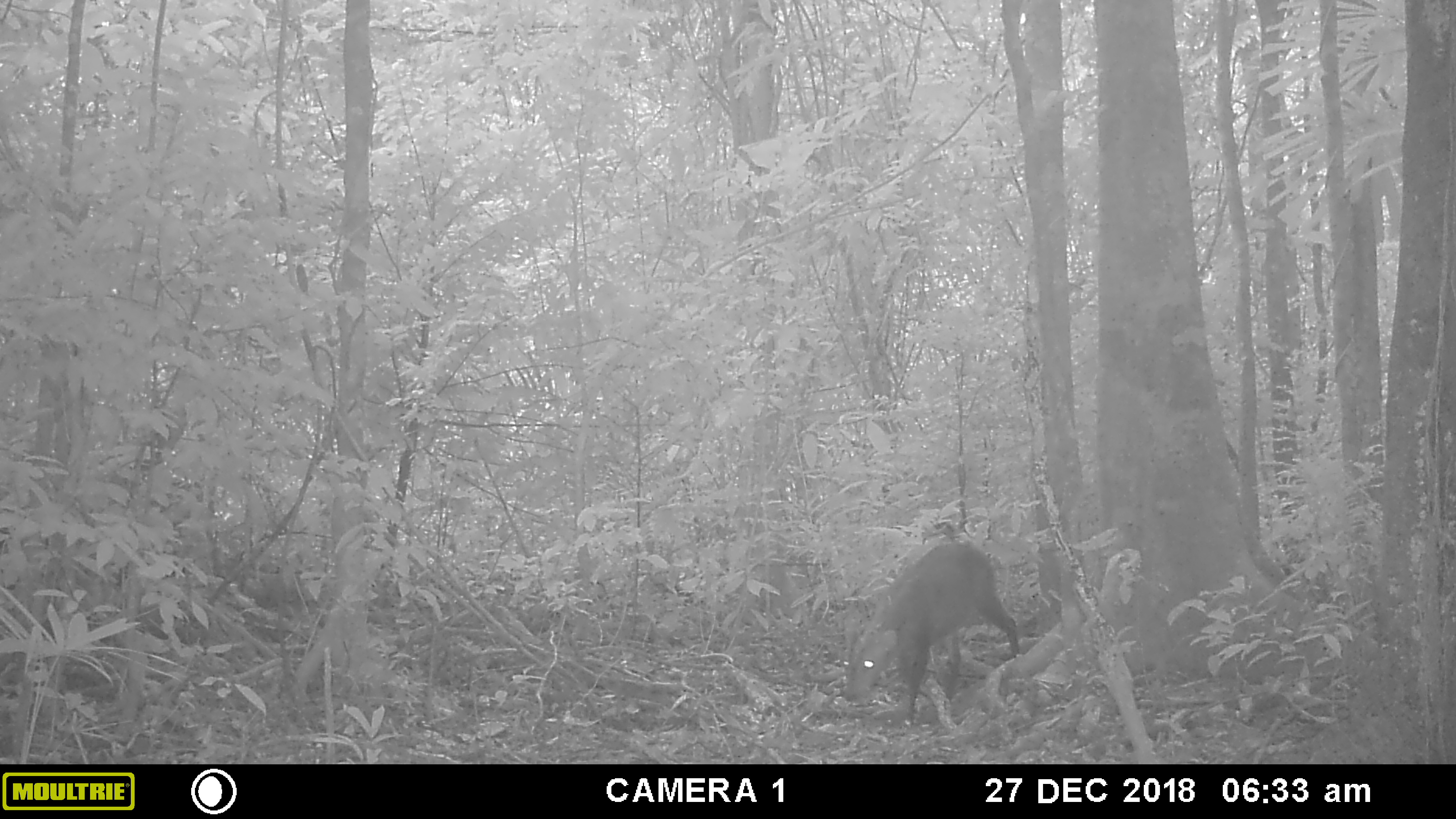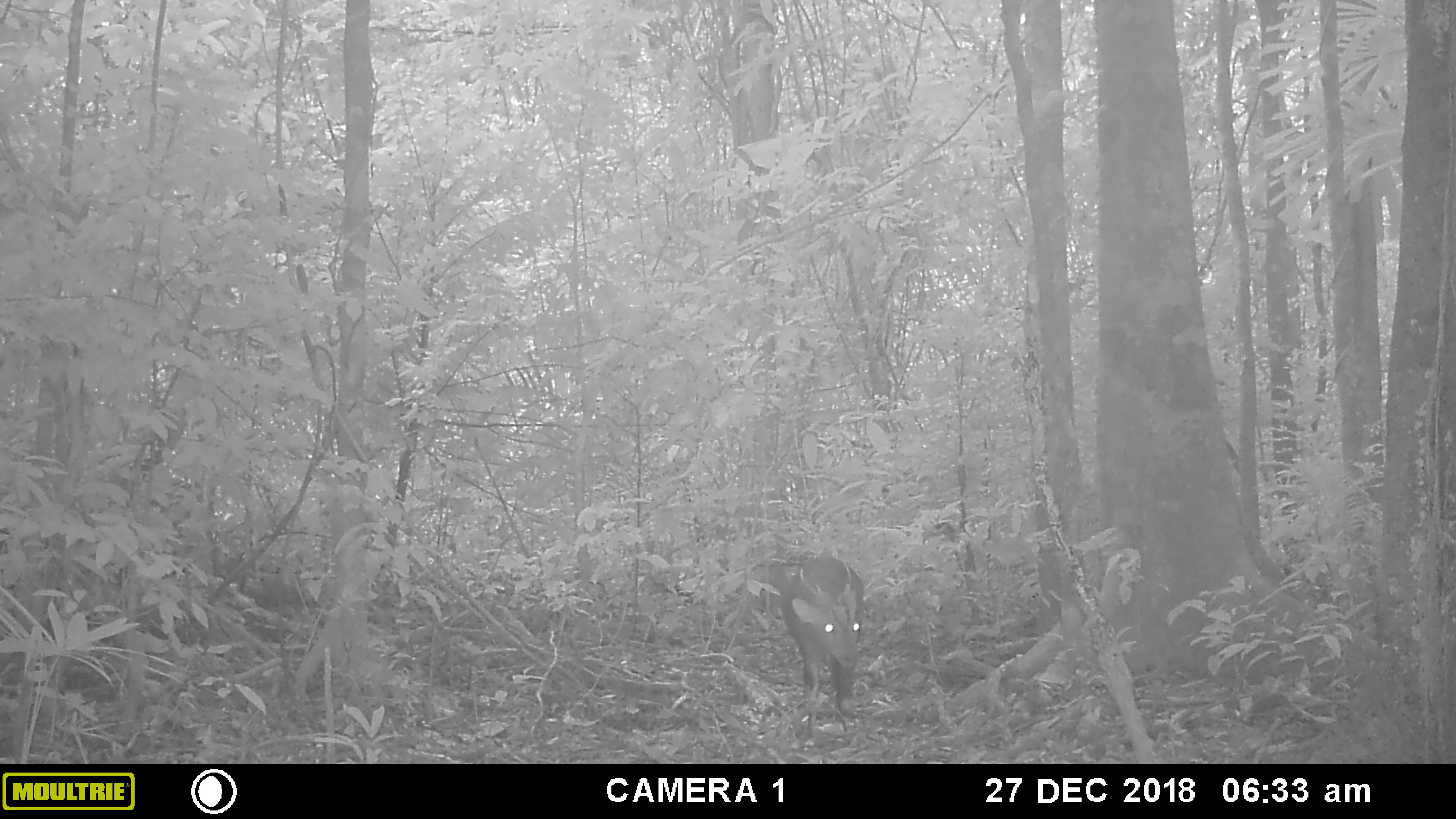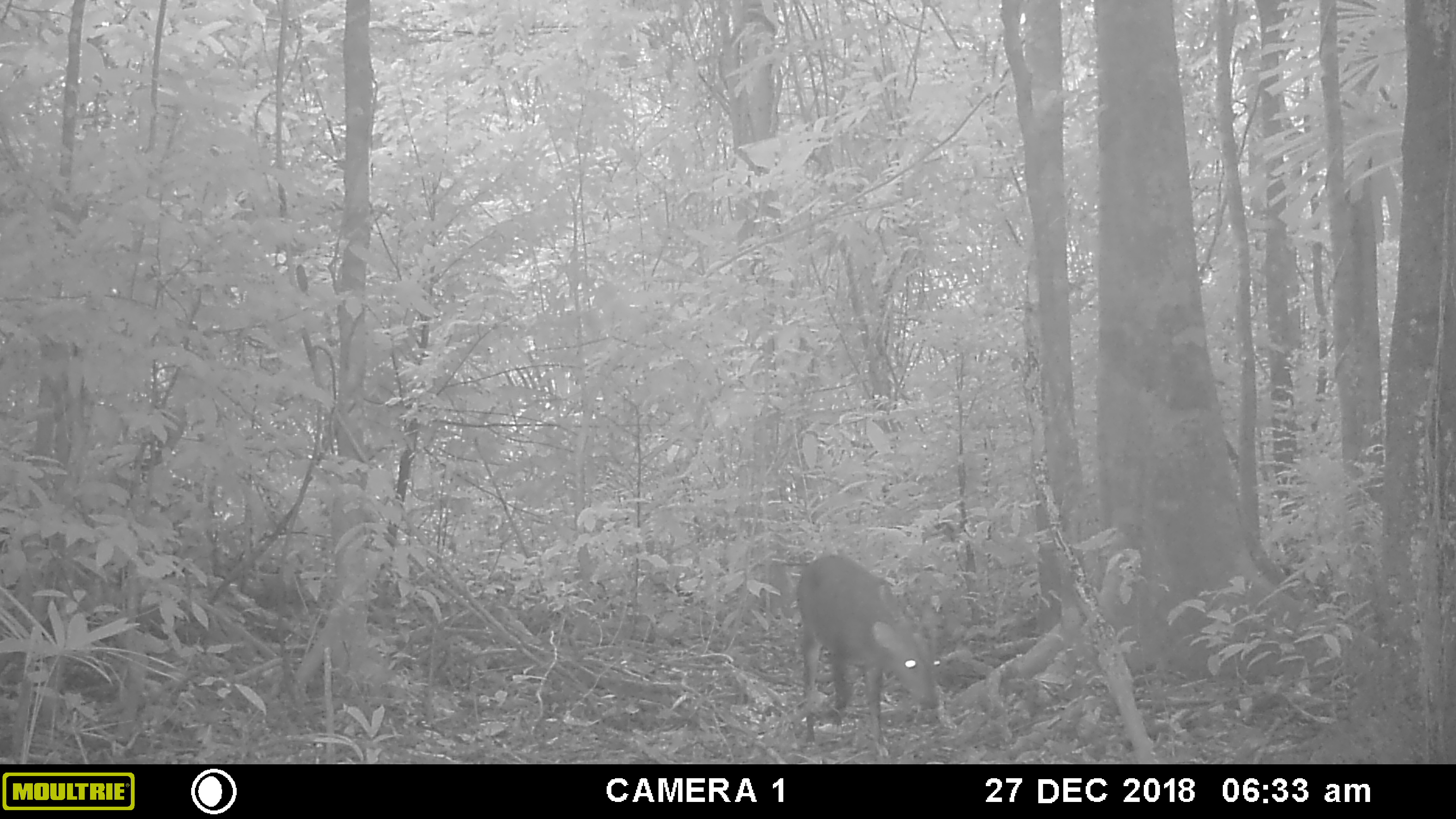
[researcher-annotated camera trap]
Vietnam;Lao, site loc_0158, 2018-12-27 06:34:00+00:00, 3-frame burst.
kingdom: Animalia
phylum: Chordata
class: Mammalia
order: Artiodactyla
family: Cervidae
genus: Muntiacus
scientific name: Muntiacus vuquangensis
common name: large-antlered muntjac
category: large antlered muntjac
Large antlered muntjac (large-antlered muntjac) (Muntiacus vuquangensis). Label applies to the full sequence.